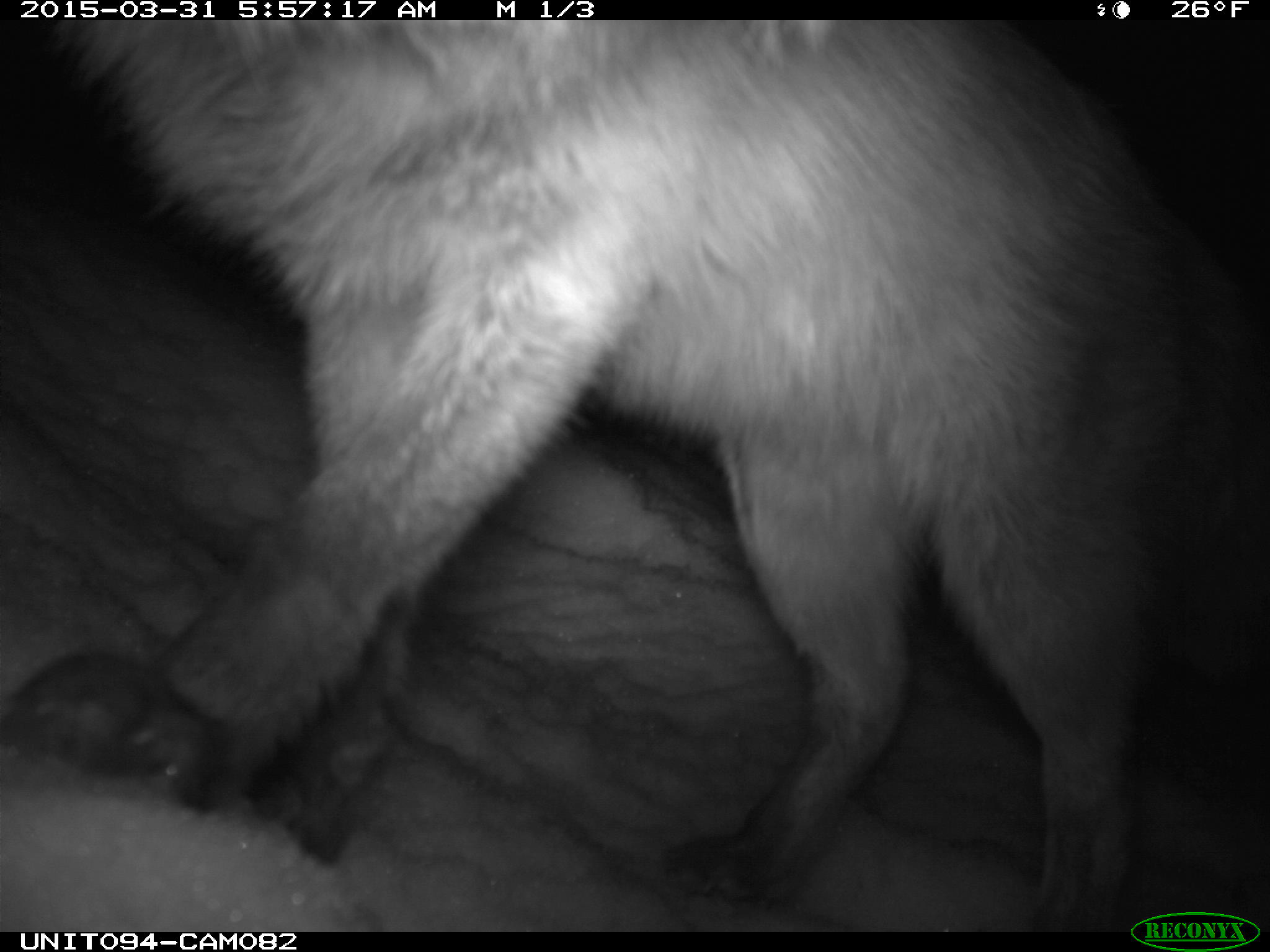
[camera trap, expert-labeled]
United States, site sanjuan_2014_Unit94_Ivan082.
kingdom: Animalia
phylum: Chordata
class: Mammalia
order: Carnivora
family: Canidae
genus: Vulpes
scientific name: Vulpes vulpes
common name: red fox